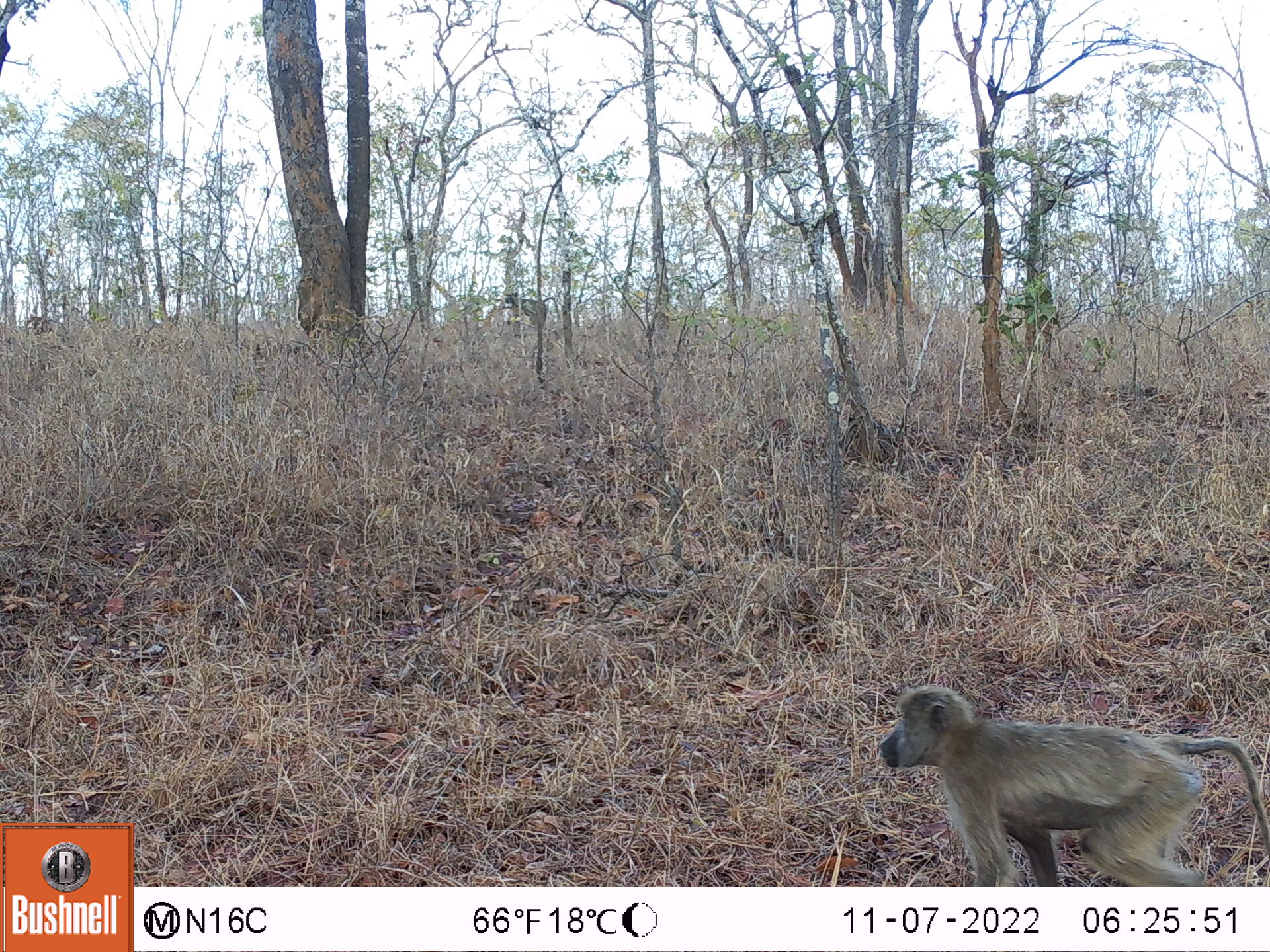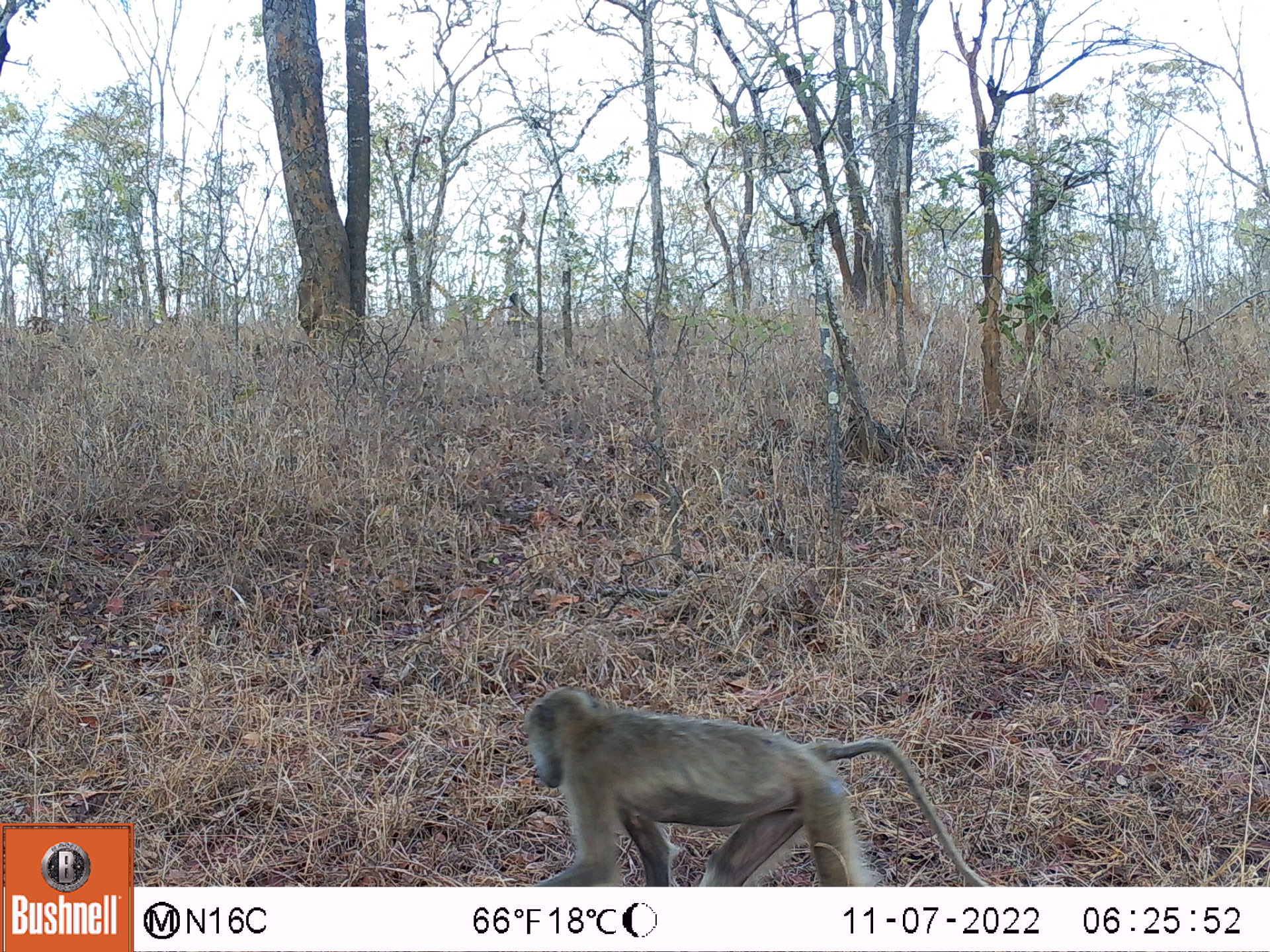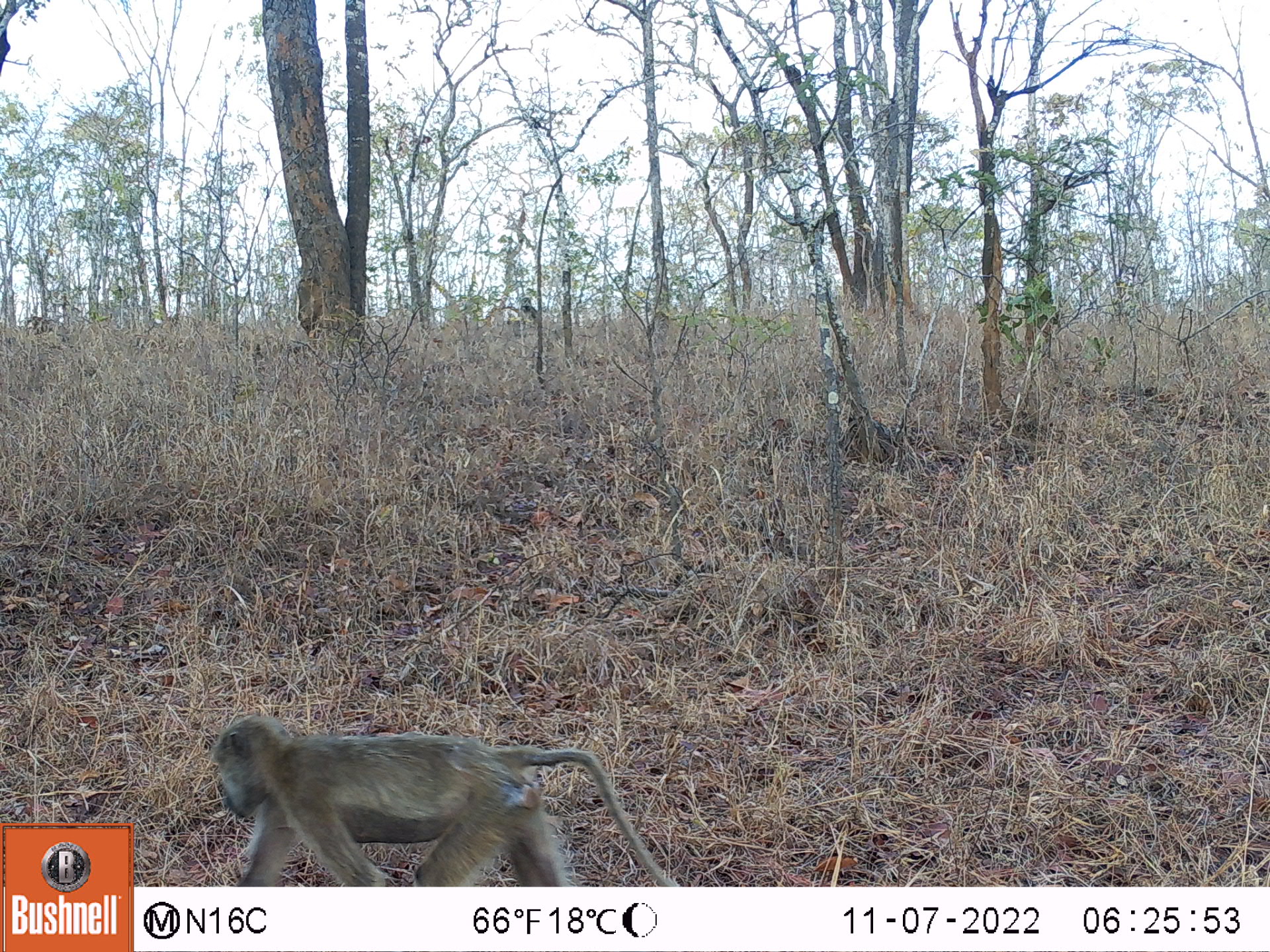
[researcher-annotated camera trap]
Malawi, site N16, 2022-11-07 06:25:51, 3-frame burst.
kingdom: Animalia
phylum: Chordata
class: Mammalia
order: Primates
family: Cercopithecidae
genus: Papio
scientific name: Papio cynocephalus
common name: yellow baboon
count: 2